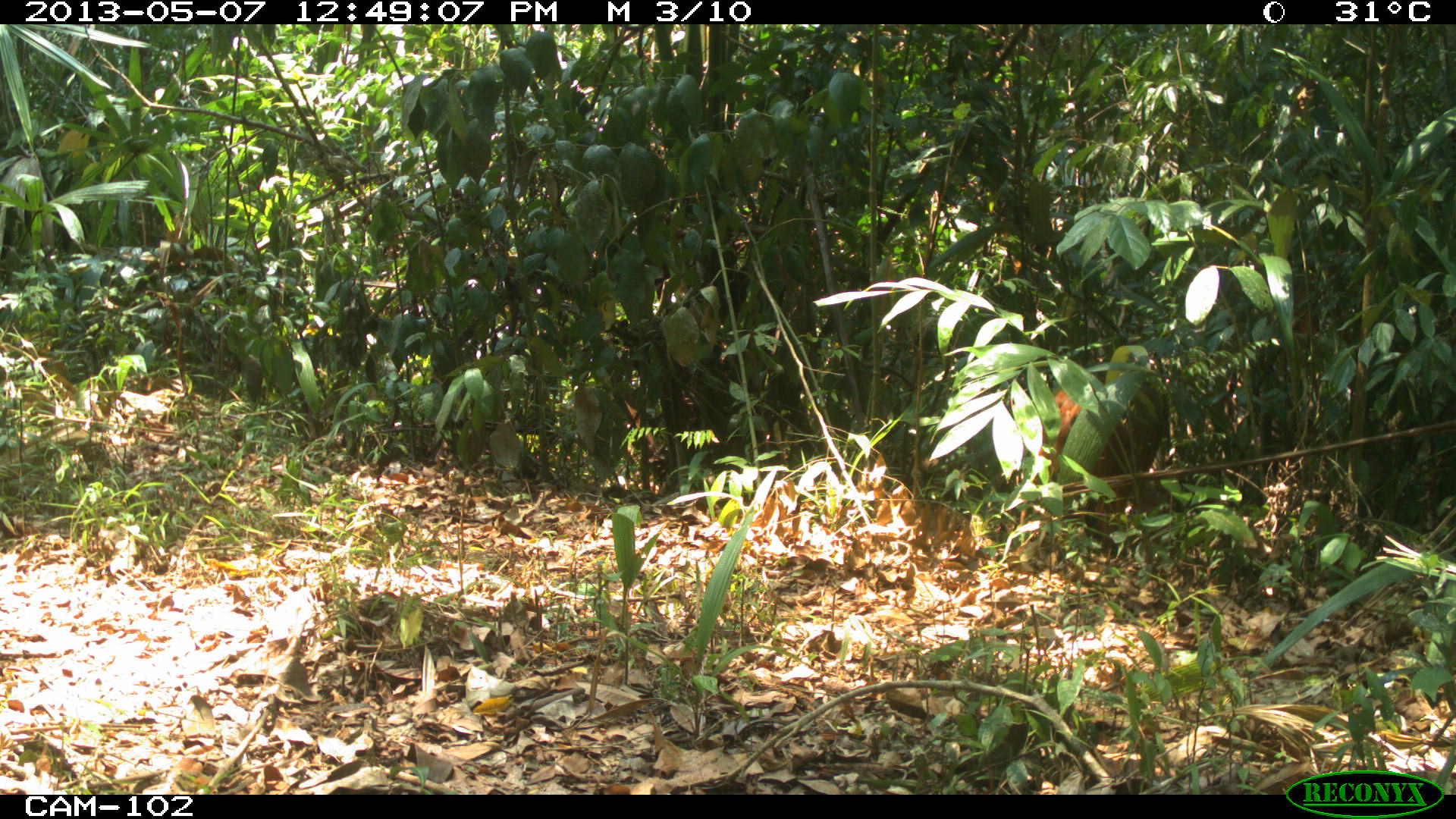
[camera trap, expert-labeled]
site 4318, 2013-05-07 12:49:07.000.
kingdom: Animalia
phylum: Chordata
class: Mammalia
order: Artiodactyla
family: Cervidae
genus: Mazama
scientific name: Mazama temama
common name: central american red brocket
Mazama temama (central american red brocket), count 1, sex female.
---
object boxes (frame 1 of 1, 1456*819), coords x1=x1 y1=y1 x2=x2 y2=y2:
mazama temama: x1=1013 y1=352 x2=1169 y2=553